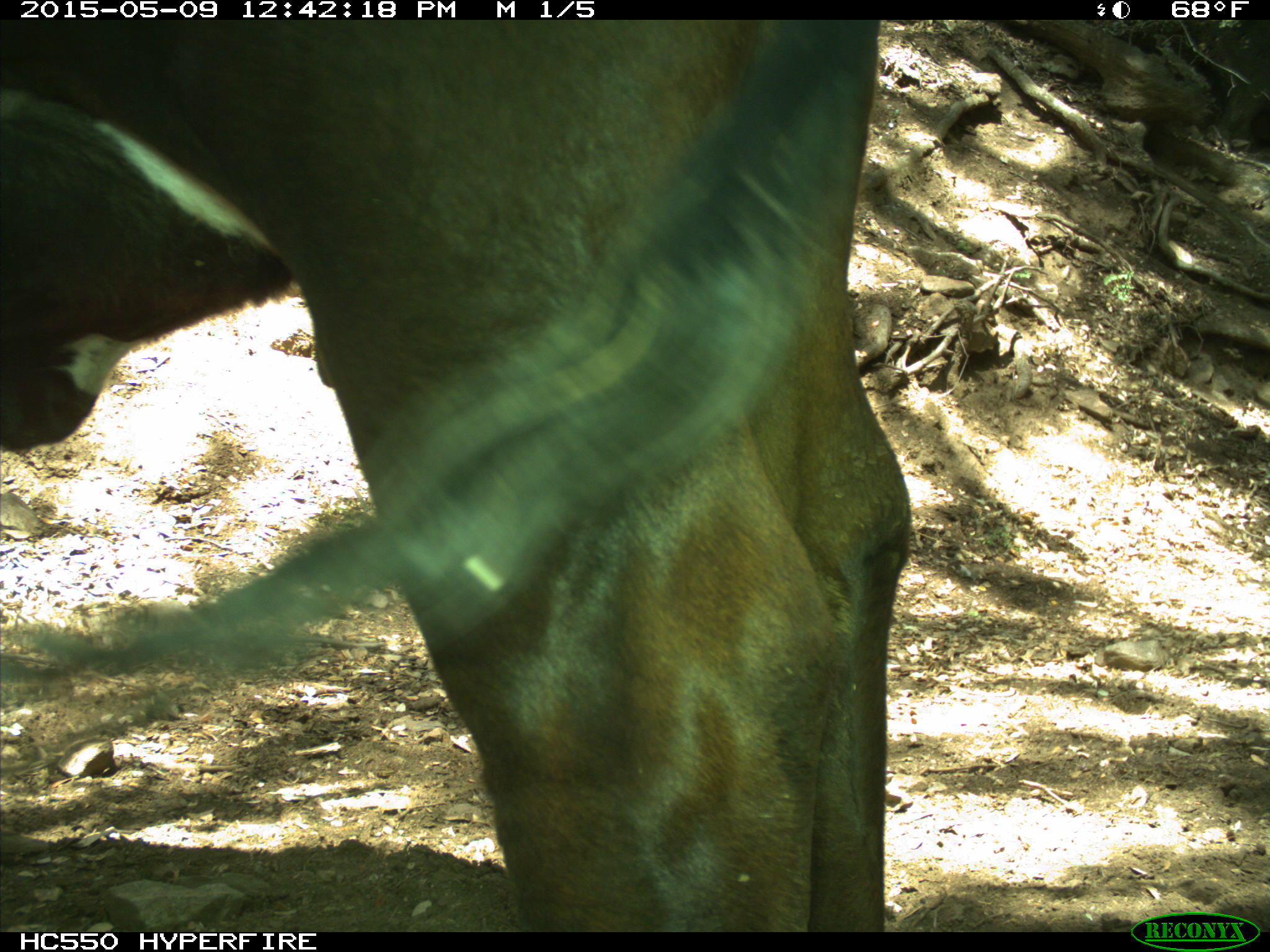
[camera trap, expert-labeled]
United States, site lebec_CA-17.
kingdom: Animalia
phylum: Chordata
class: Mammalia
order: Artiodactyla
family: Bovidae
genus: Bos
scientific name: Bos taurus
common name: domestic cow